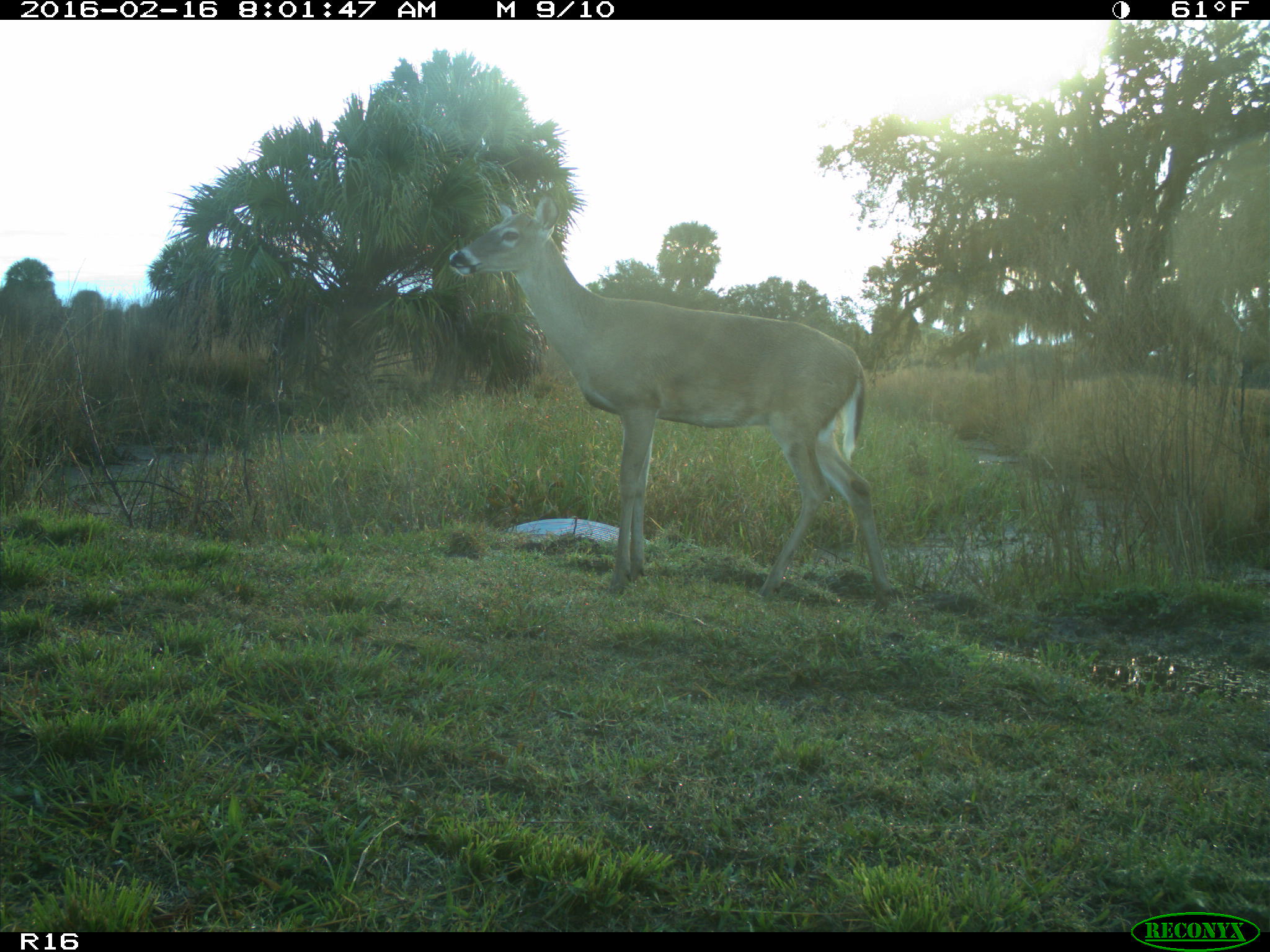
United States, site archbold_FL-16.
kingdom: Animalia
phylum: Chordata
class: Mammalia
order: Artiodactyla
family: Cervidae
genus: Odocoileus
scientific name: Odocoileus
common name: deer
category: unidentified deer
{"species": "unidentified deer (deer) (Odocoileus)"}